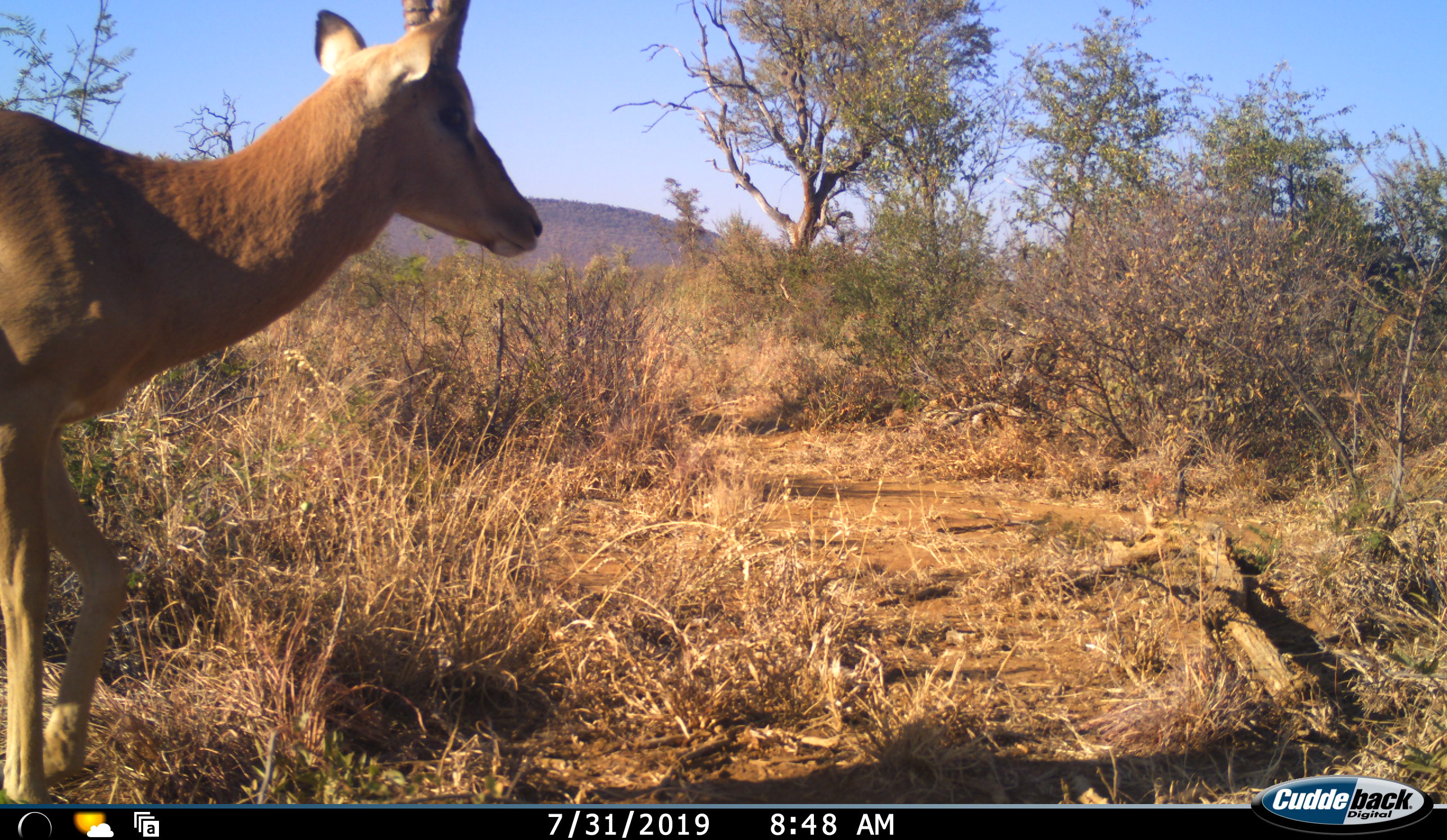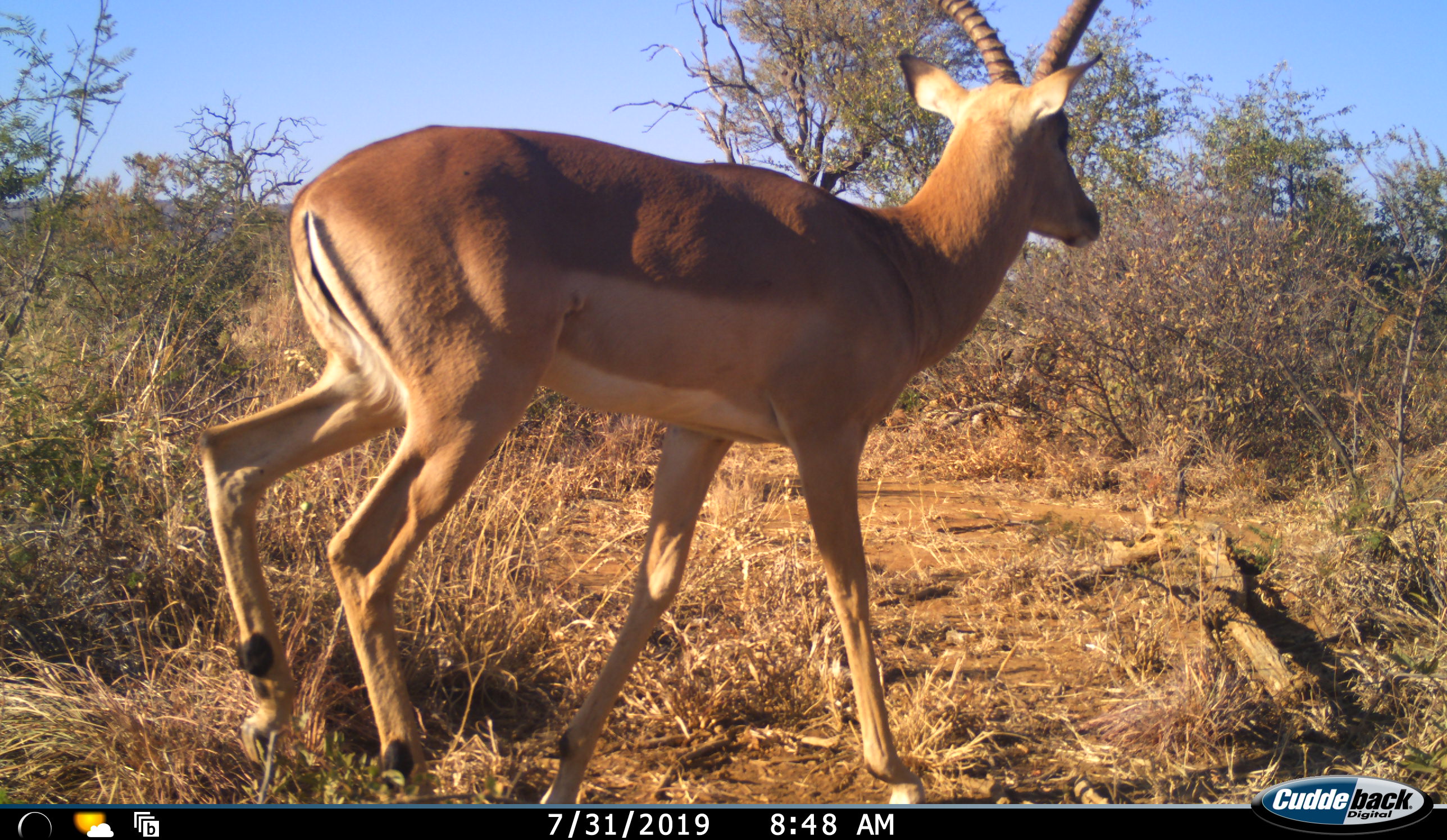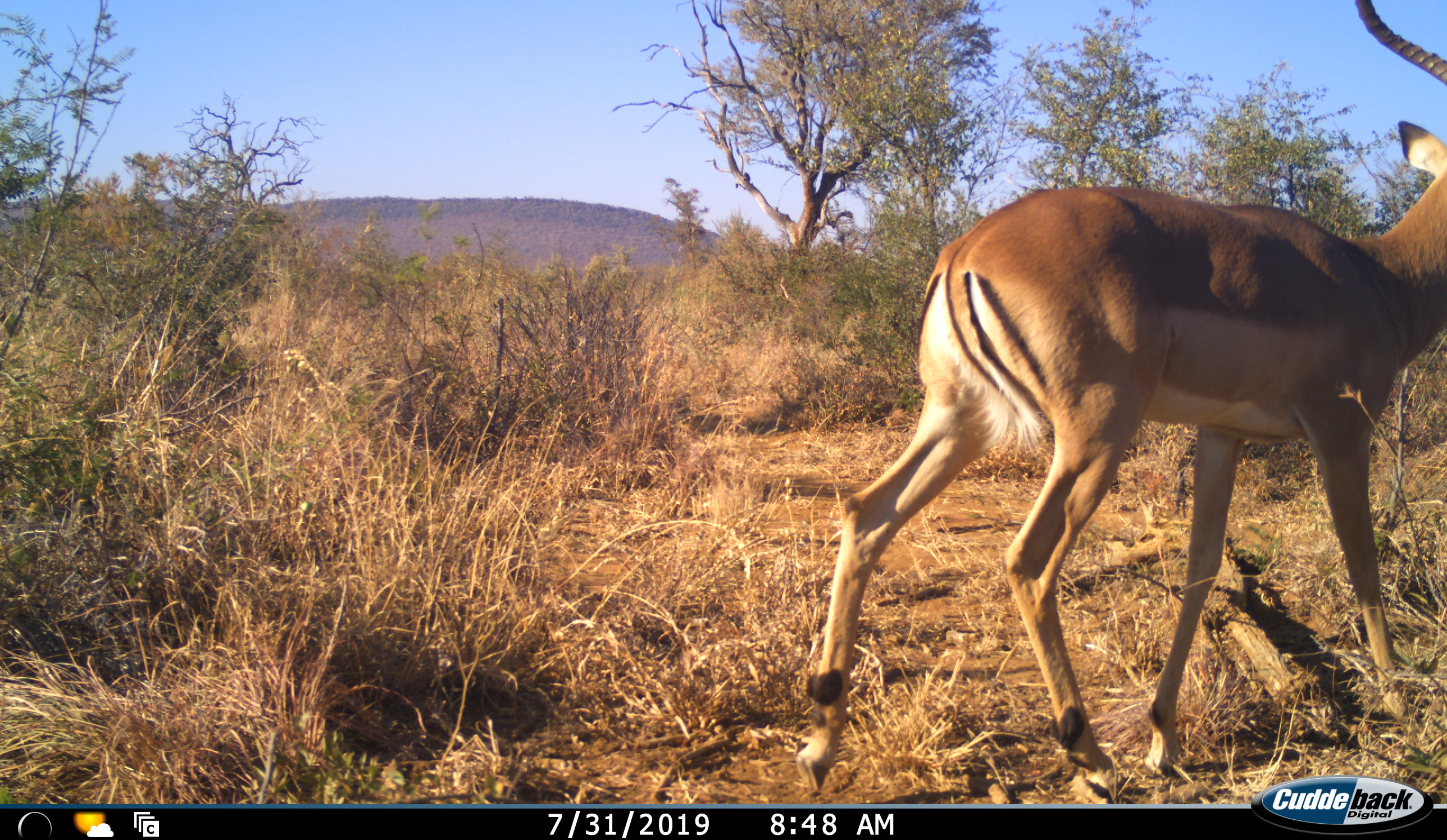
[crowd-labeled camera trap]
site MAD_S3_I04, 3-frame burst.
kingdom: Animalia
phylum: Chordata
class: Mammalia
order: Artiodactyla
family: Bovidae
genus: Aepyceros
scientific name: Aepyceros melampus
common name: impala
Impala (Aepyceros melampus), count 1. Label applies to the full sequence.